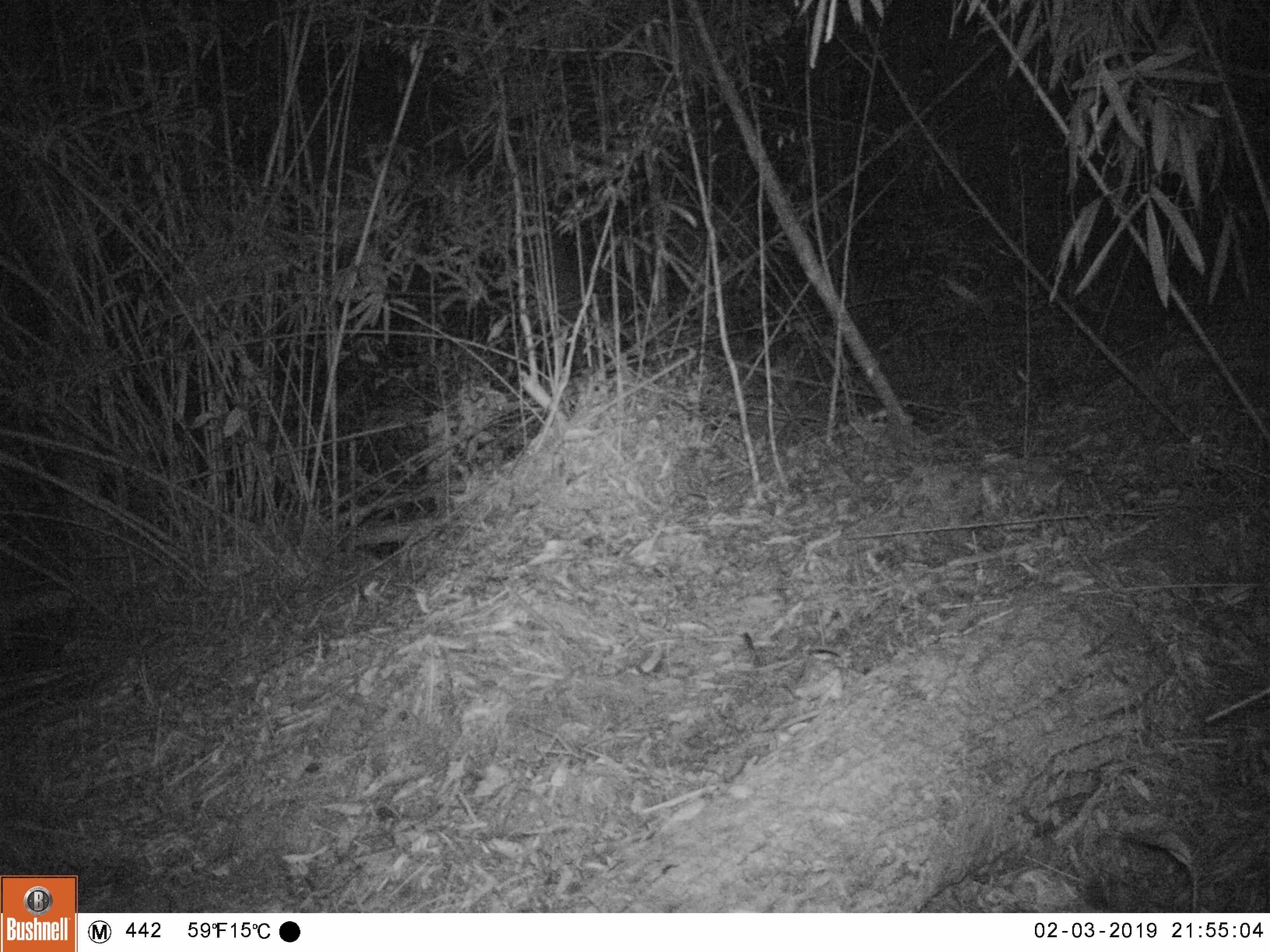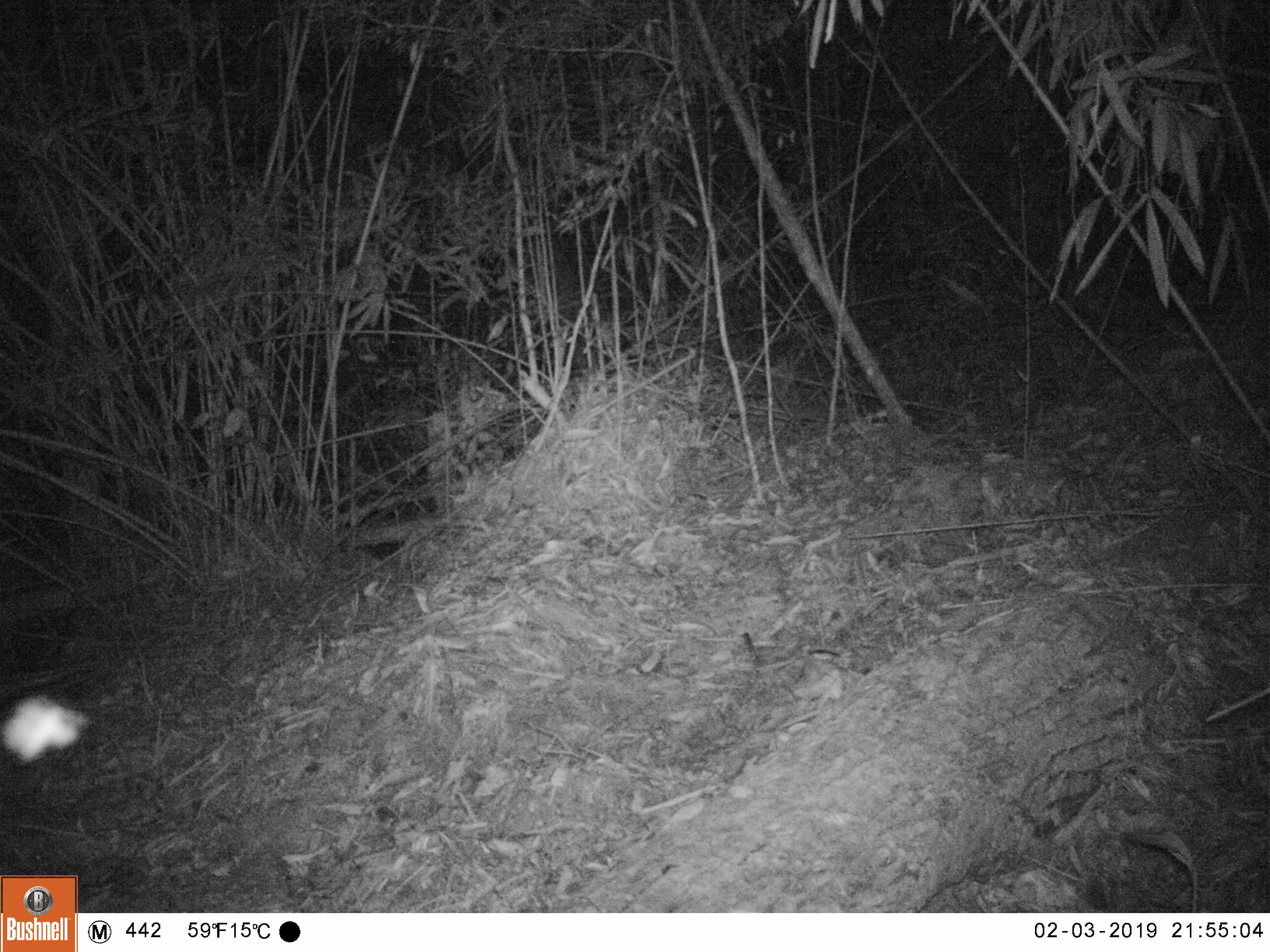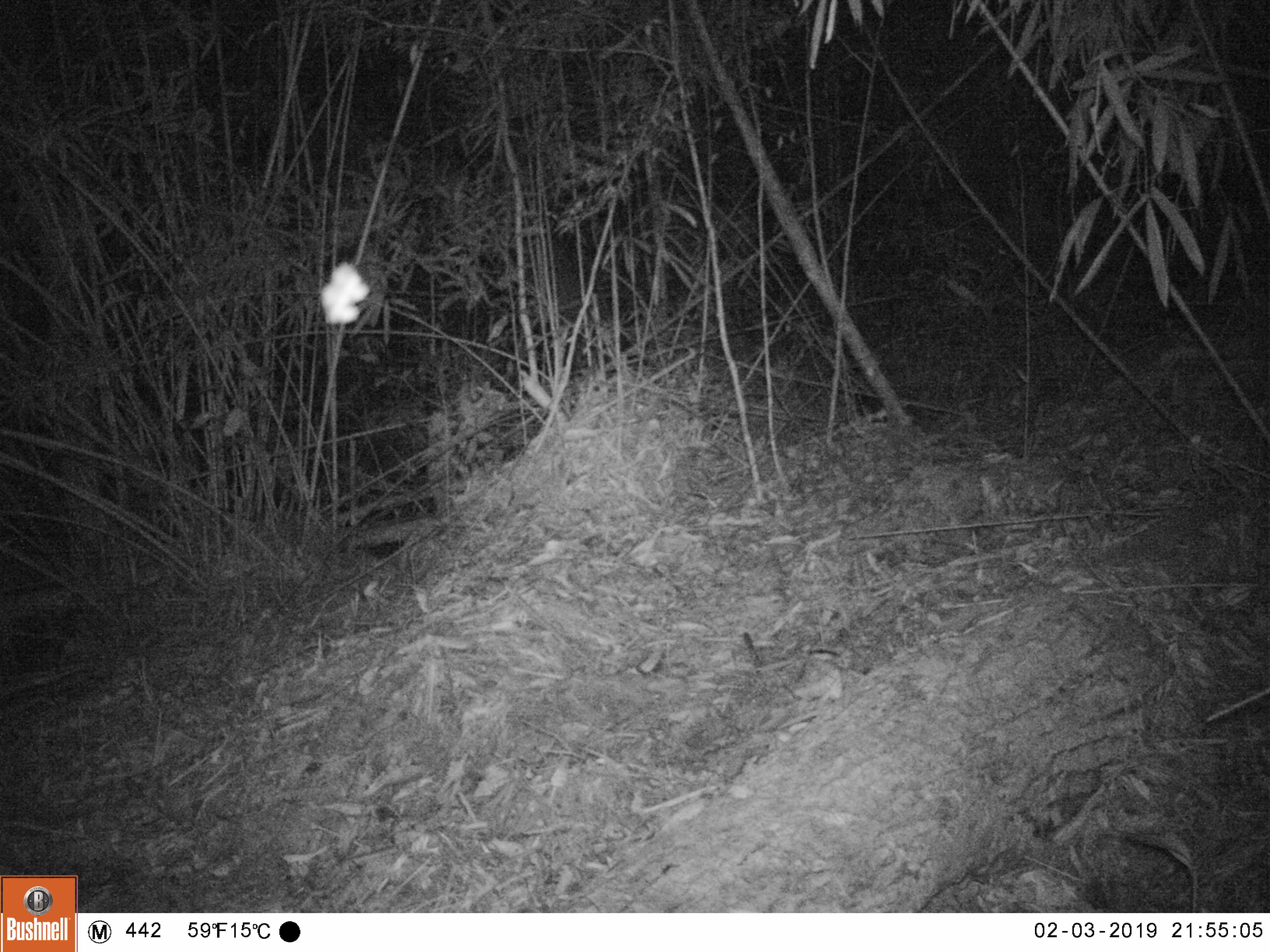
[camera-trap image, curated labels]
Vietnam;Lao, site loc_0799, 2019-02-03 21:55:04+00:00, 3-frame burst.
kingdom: Animalia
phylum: Arthropoda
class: Insecta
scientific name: Insecta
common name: insect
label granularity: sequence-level